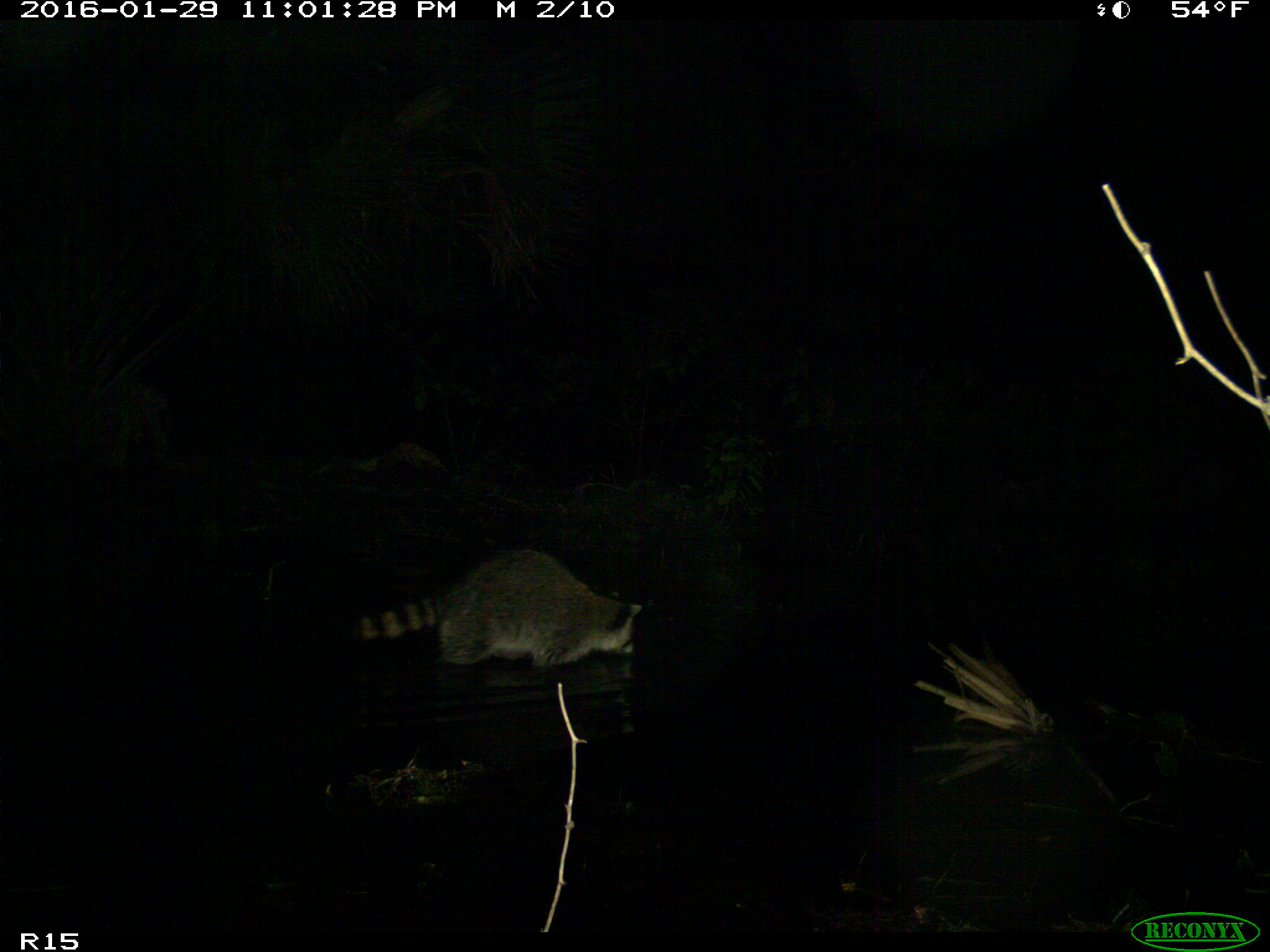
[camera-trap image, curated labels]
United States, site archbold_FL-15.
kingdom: Animalia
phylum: Chordata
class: Mammalia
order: Carnivora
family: Procyonidae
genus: Procyon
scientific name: Procyon lotor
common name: common raccoon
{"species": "Procyon lotor (common raccoon)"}